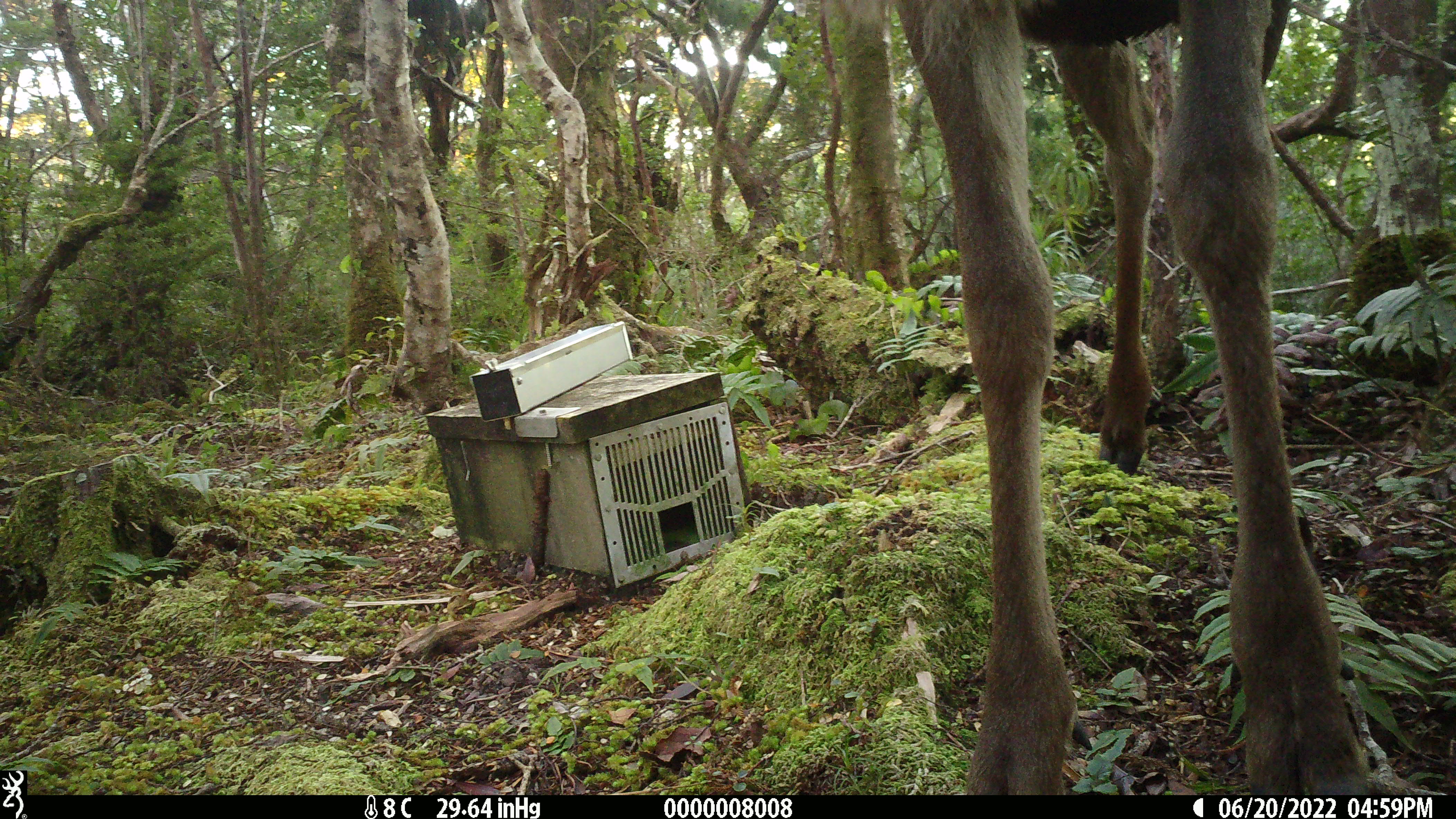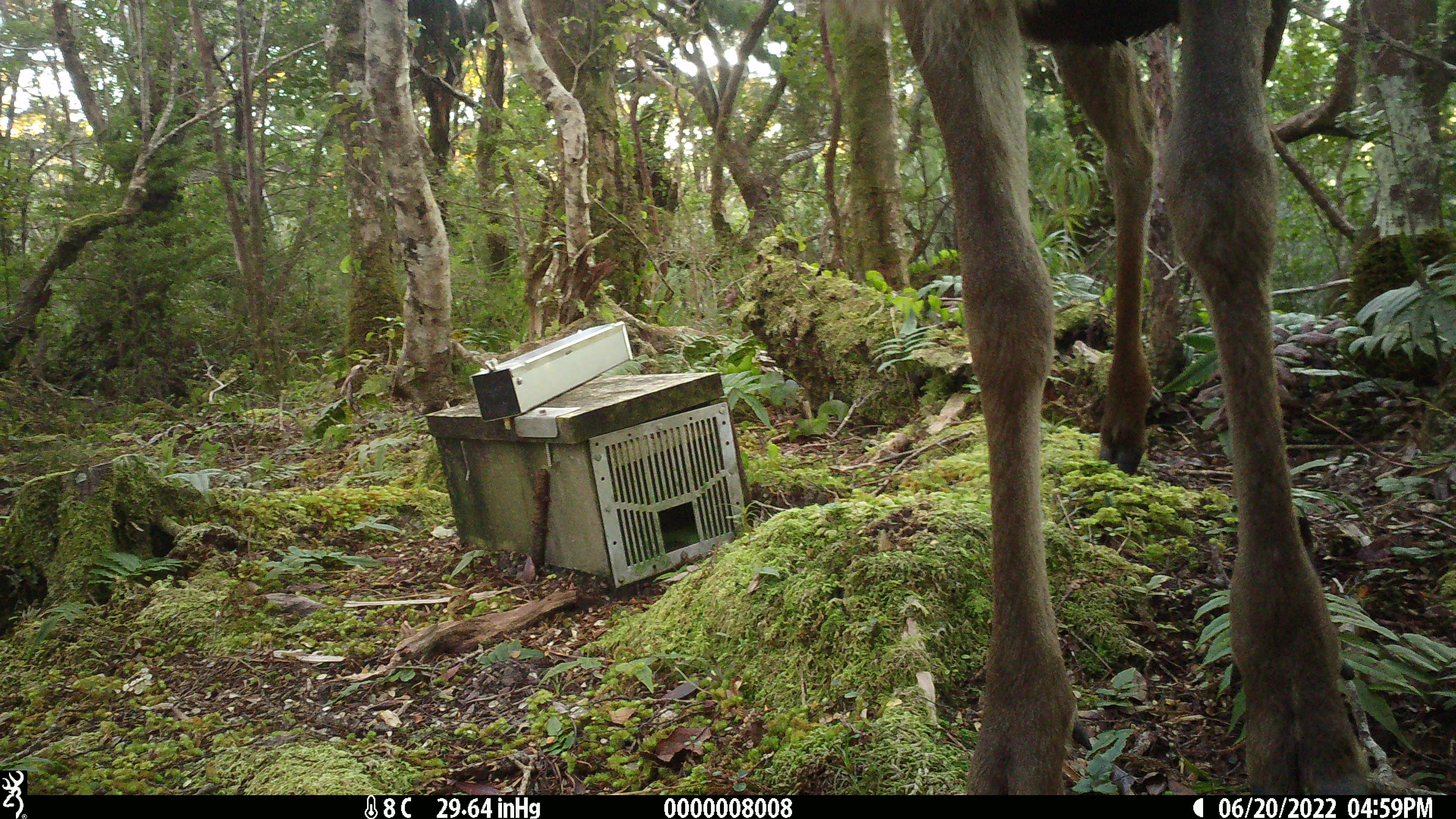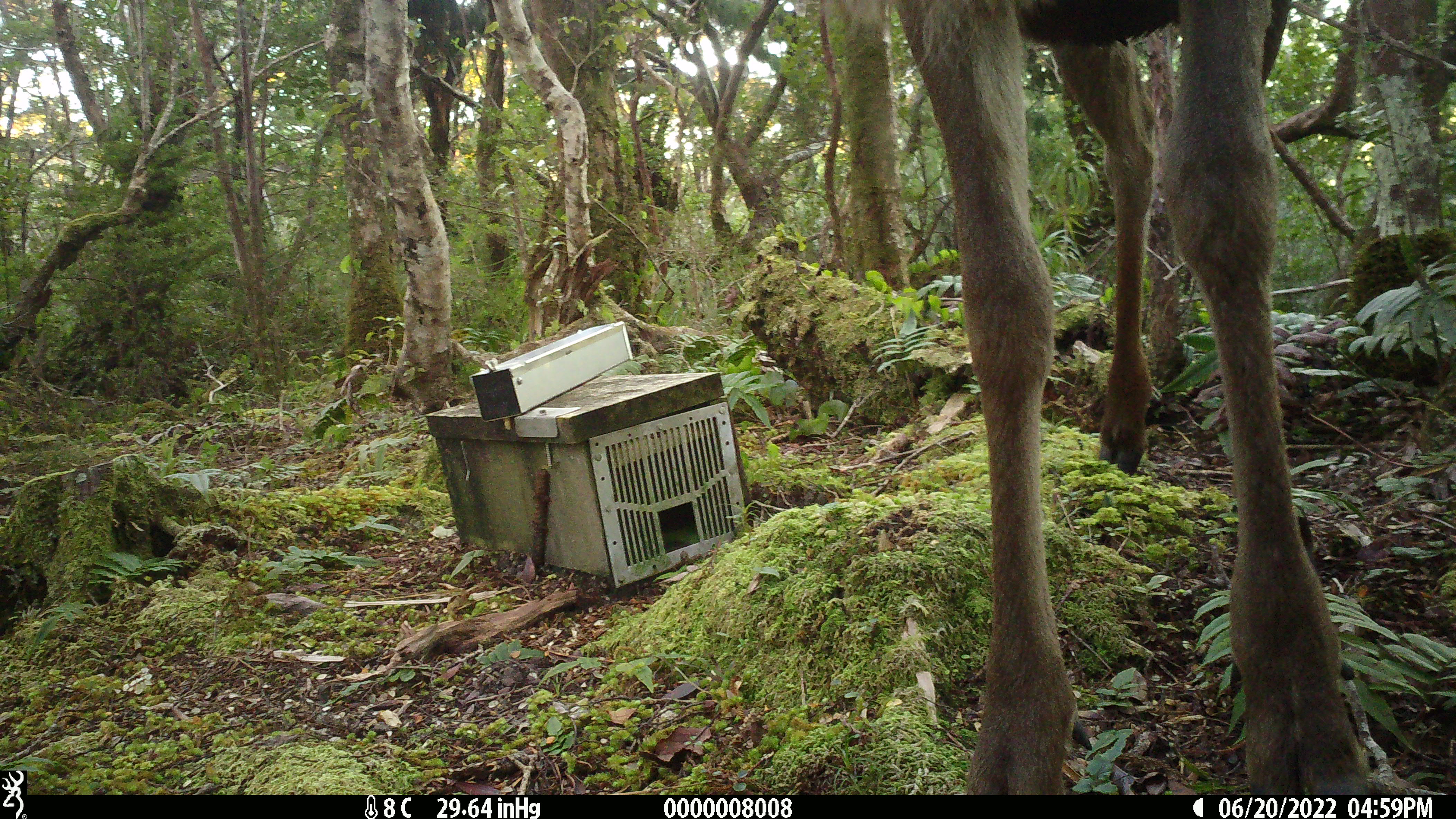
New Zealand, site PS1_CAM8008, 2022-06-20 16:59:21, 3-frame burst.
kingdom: Animalia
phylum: Chordata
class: Mammalia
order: Artiodactyla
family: Cervidae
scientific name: Cervidae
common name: deer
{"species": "deer (Cervidae)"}